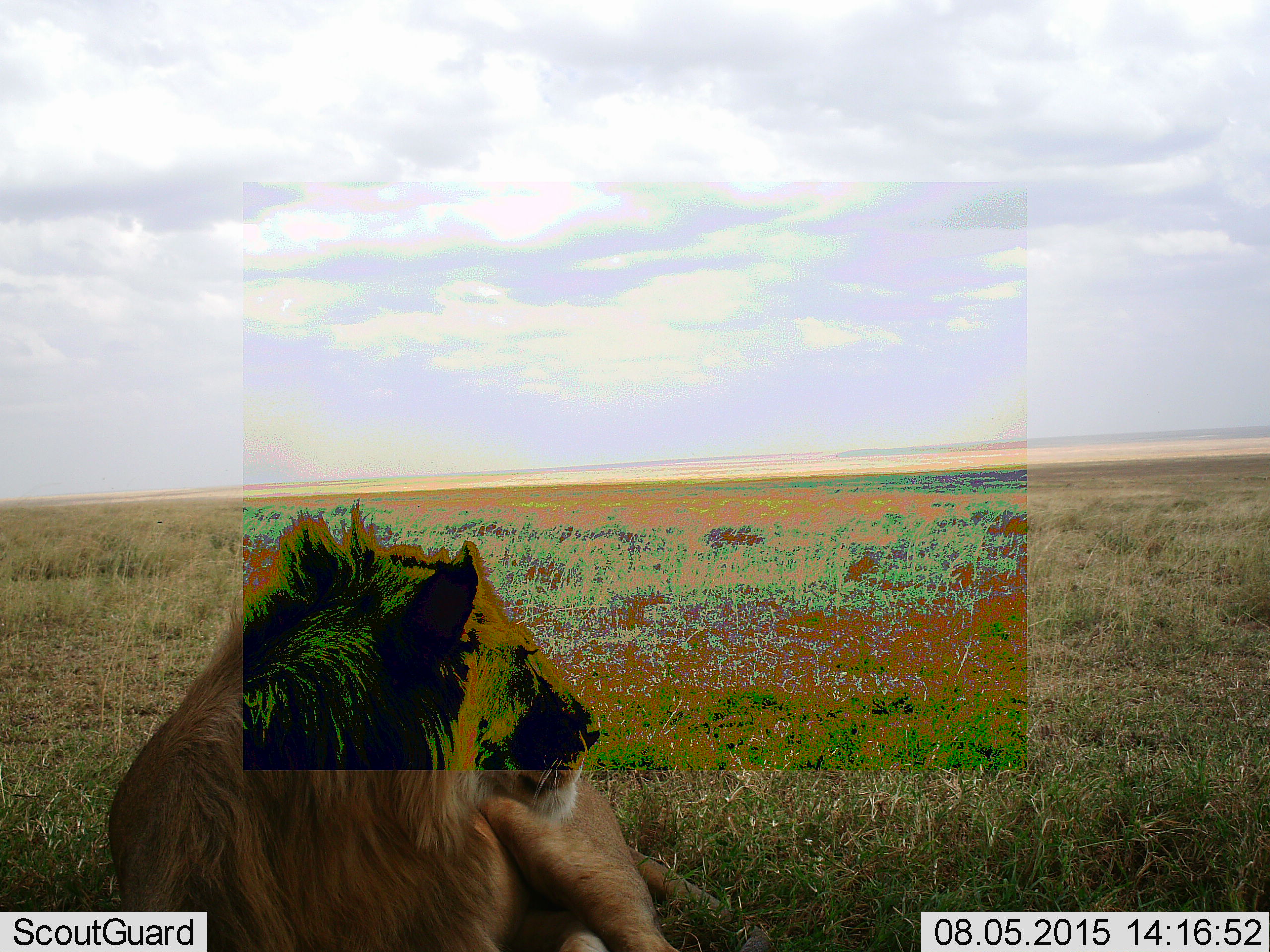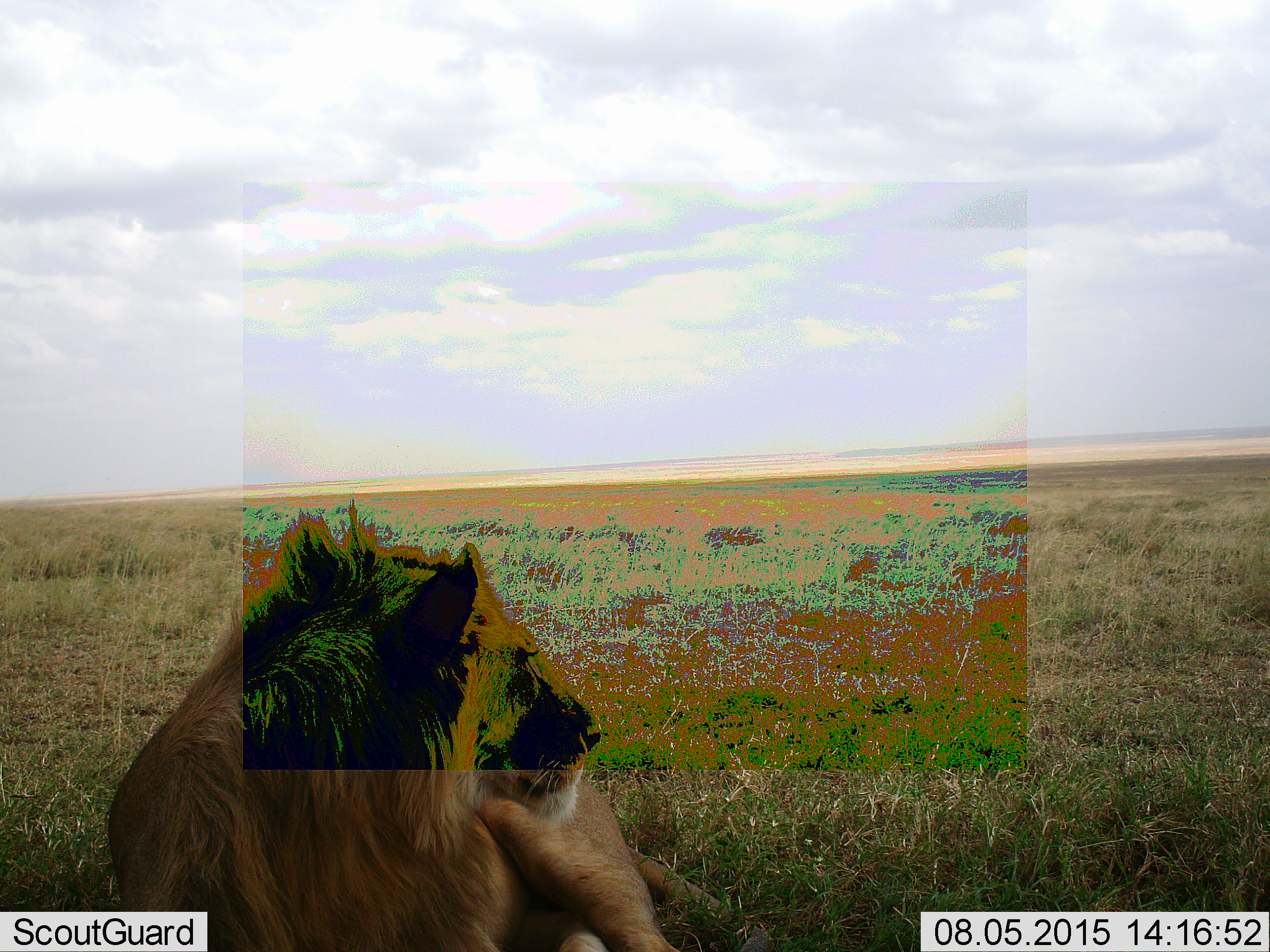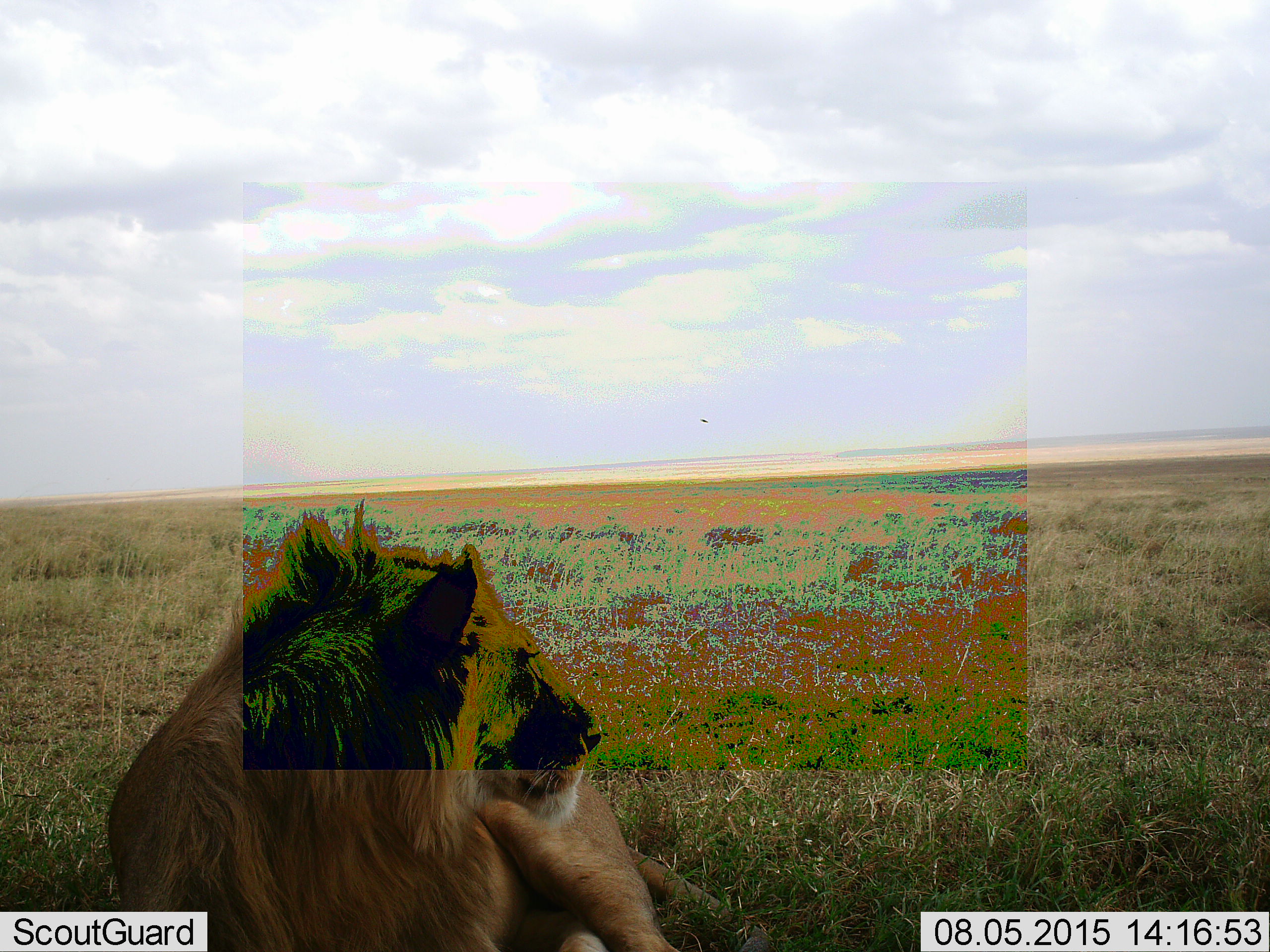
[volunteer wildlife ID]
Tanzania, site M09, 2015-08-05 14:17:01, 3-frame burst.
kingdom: Animalia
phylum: Chordata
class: Mammalia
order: Carnivora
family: Felidae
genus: Panthera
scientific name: Panthera leo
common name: lion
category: lionmale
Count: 1.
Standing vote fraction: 0%.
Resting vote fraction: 100%.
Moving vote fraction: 0%.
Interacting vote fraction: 0%.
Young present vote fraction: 0%.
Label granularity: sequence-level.